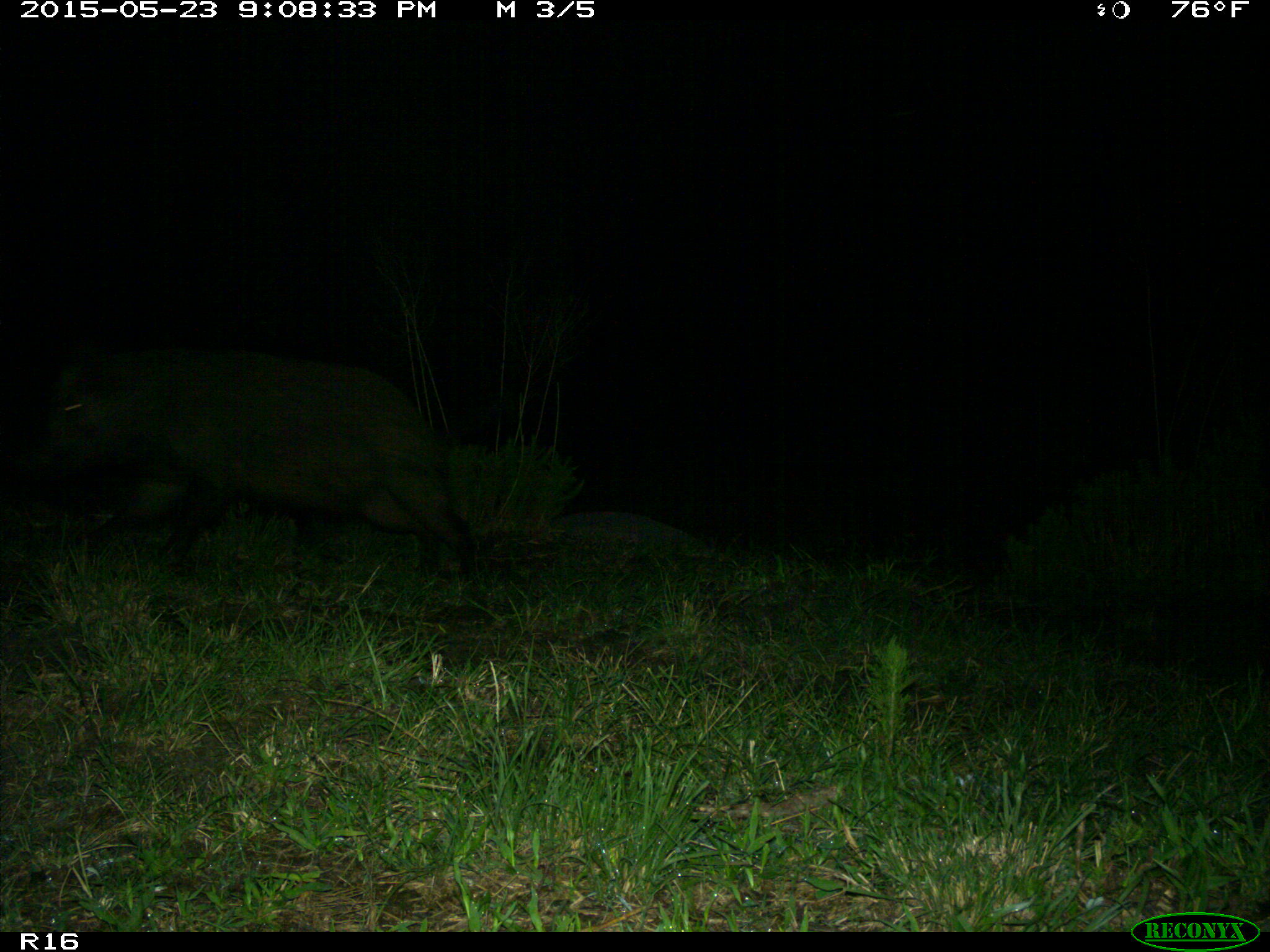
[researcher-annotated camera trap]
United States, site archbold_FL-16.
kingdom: Animalia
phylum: Chordata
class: Mammalia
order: Artiodactyla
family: Suidae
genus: Sus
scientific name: Sus scrofa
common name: wild boar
Sus scrofa (wild boar).